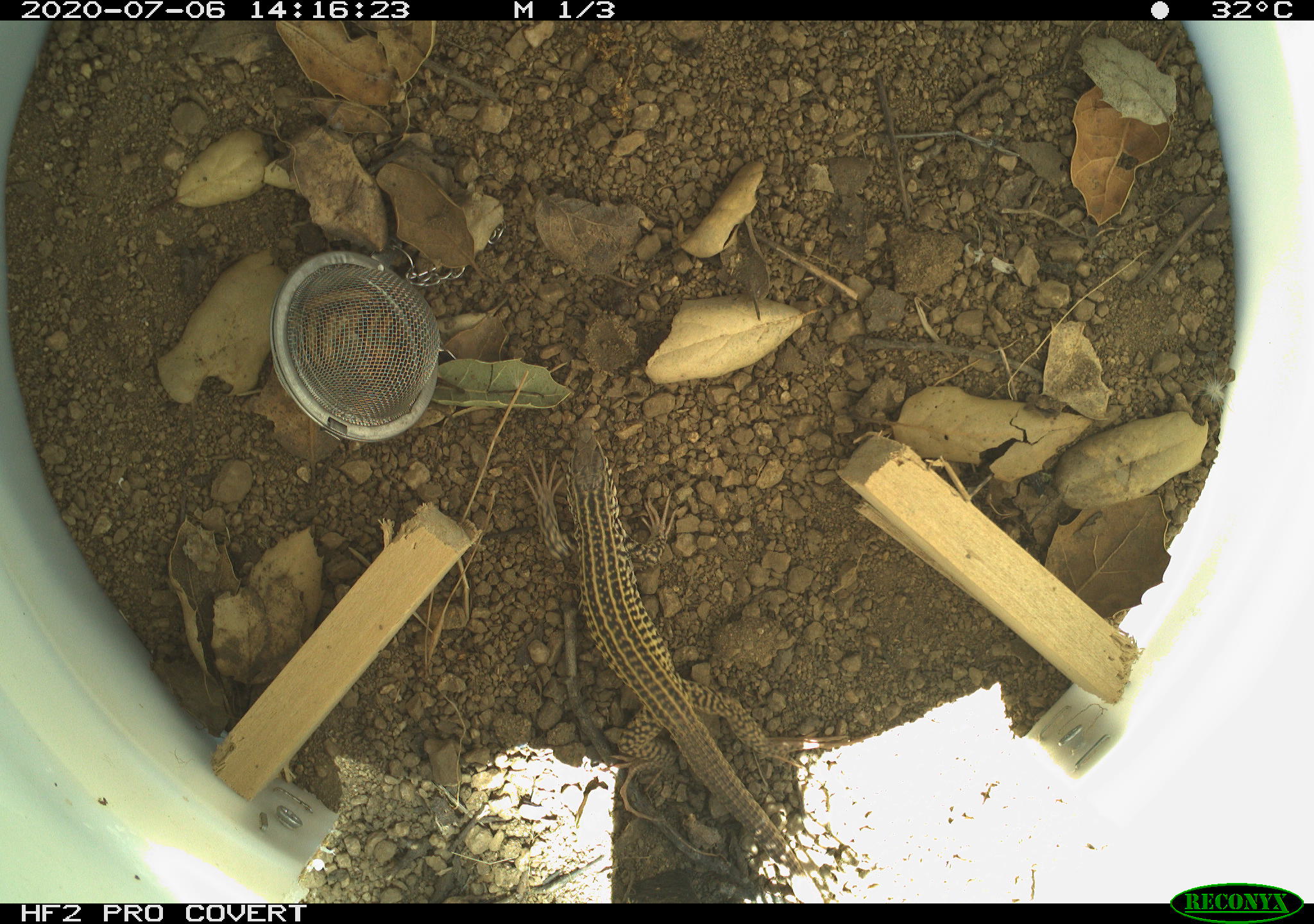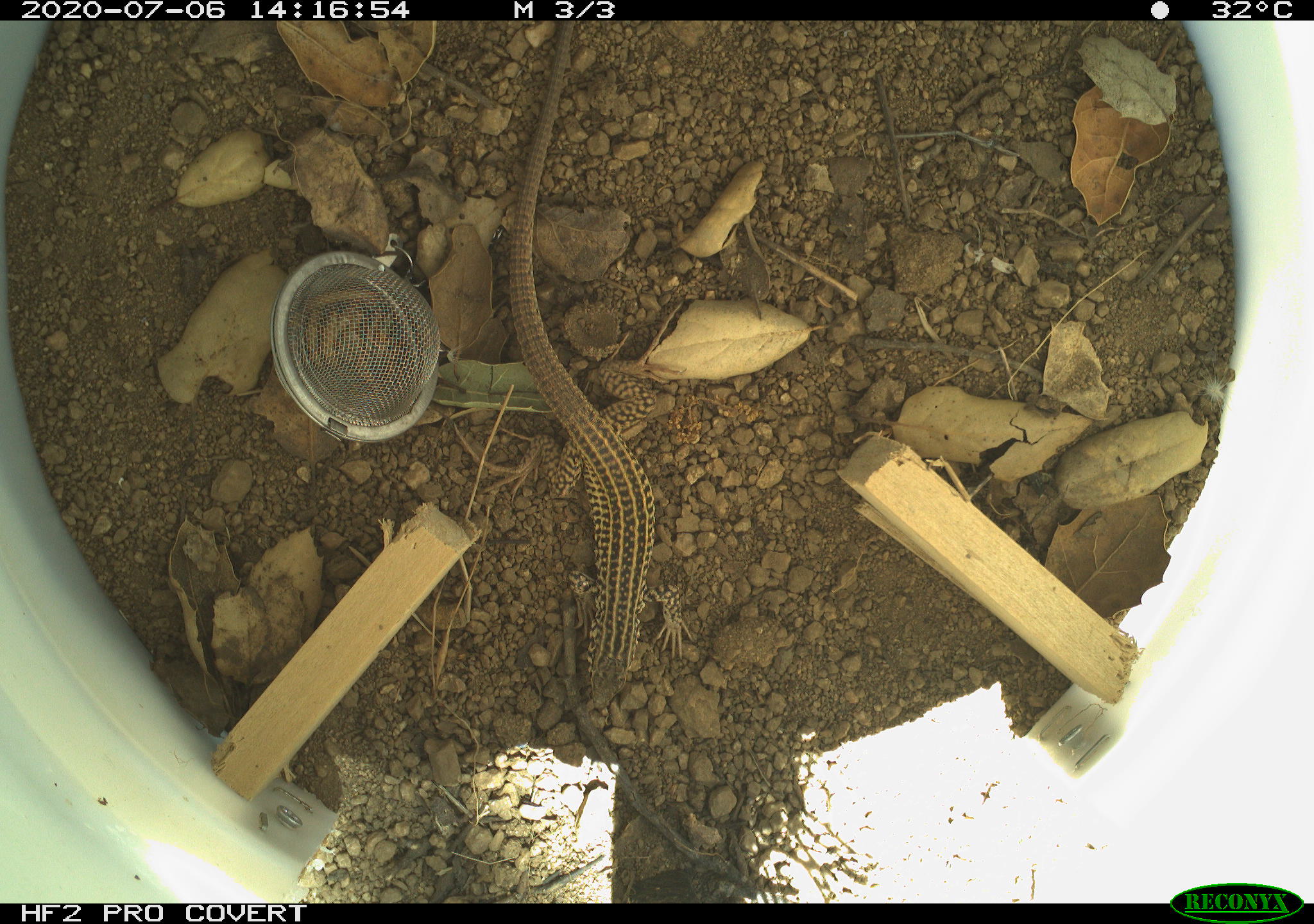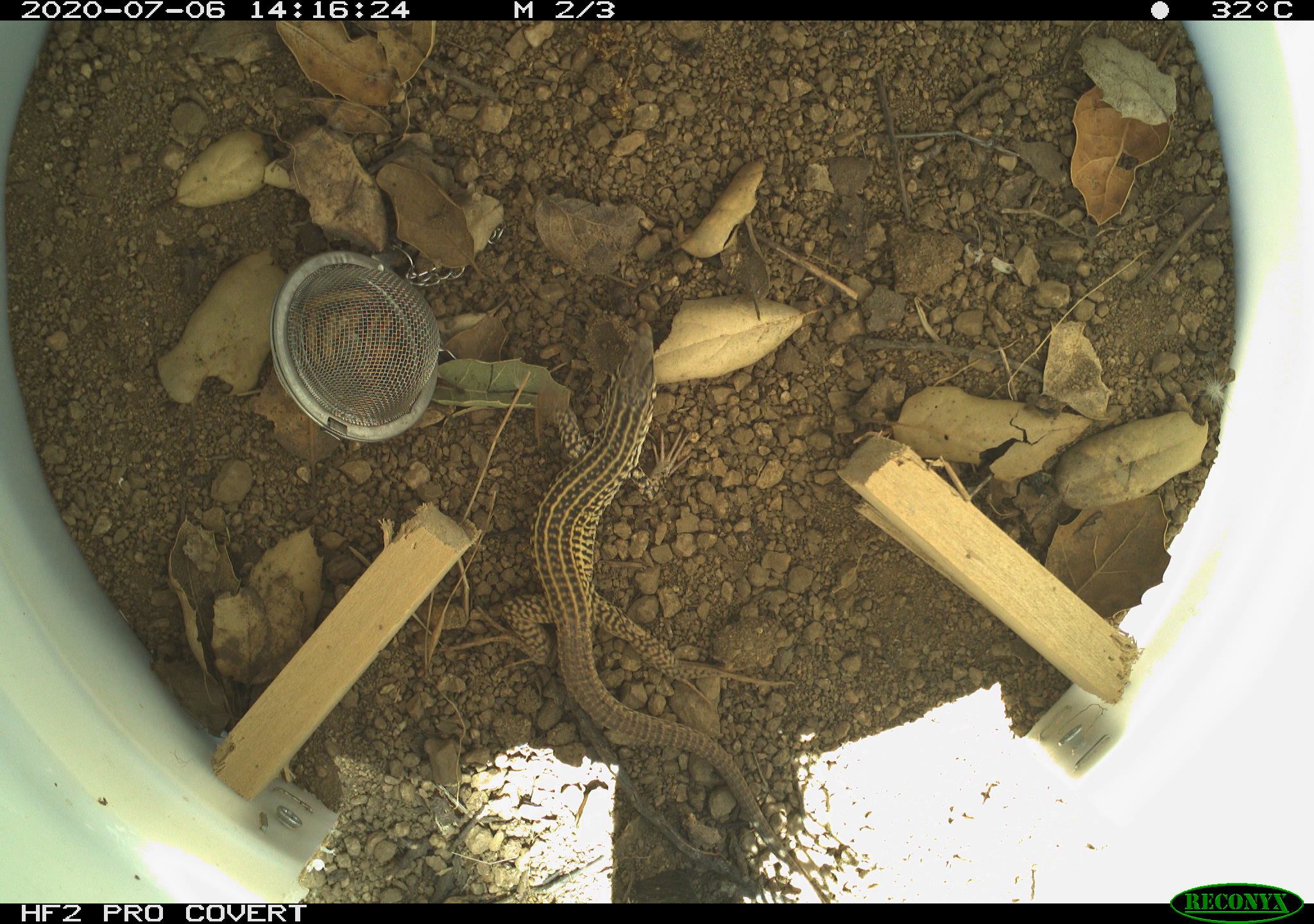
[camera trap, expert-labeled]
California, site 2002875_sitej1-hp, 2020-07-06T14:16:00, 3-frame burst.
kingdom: Animalia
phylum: Chordata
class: Reptilia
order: Squamata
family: Teiidae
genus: Aspidoscelis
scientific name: Aspidoscelis tigris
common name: western whiptail